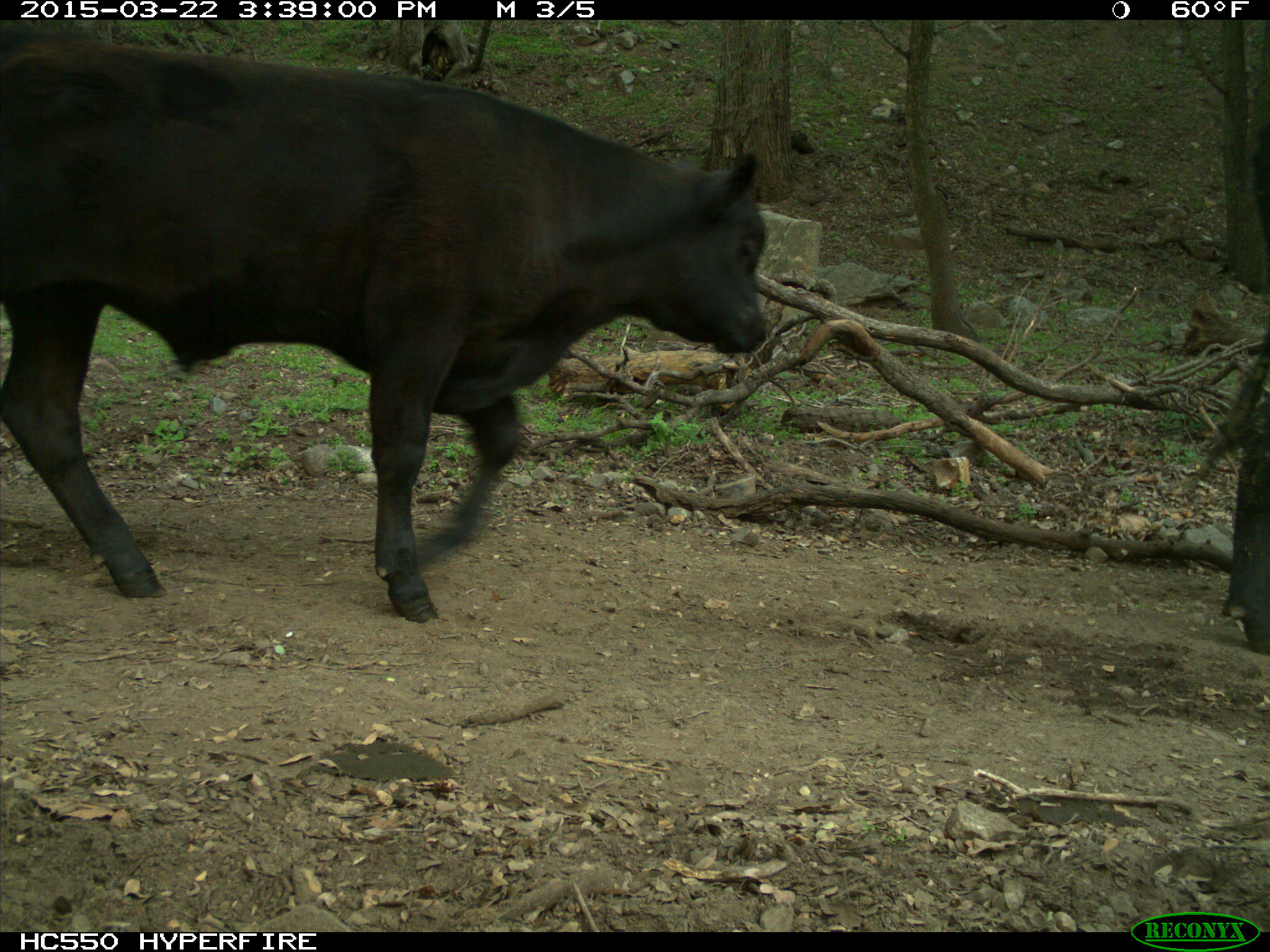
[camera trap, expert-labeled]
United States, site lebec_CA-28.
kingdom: Animalia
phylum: Chordata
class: Mammalia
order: Artiodactyla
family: Bovidae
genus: Bos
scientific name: Bos taurus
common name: domestic cow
Bos taurus (domestic cow).